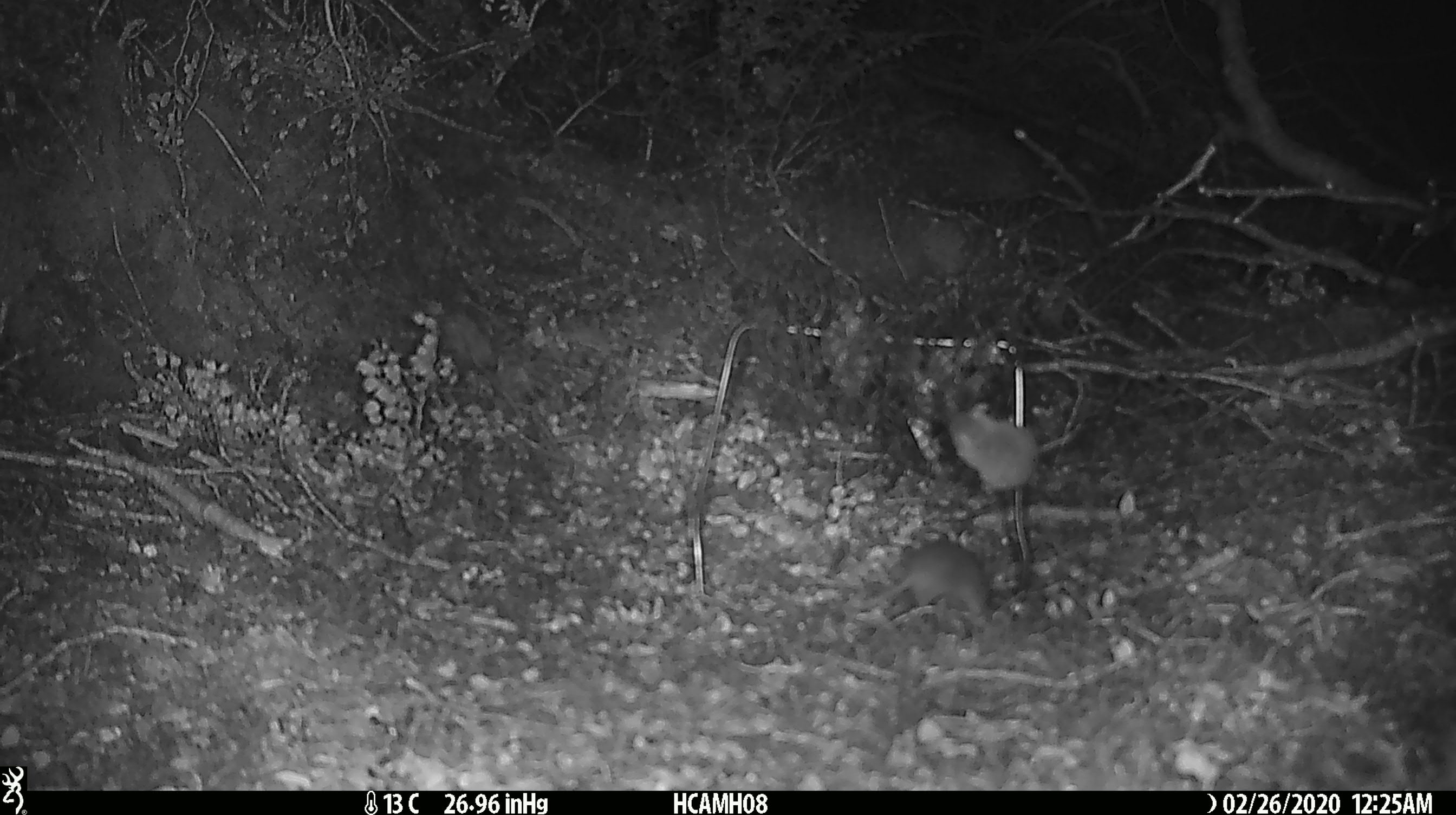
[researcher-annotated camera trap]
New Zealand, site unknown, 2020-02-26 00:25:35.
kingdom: Animalia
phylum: Chordata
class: Mammalia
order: Rodentia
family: Muridae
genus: Mus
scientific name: Mus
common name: mouse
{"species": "mouse (Mus)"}